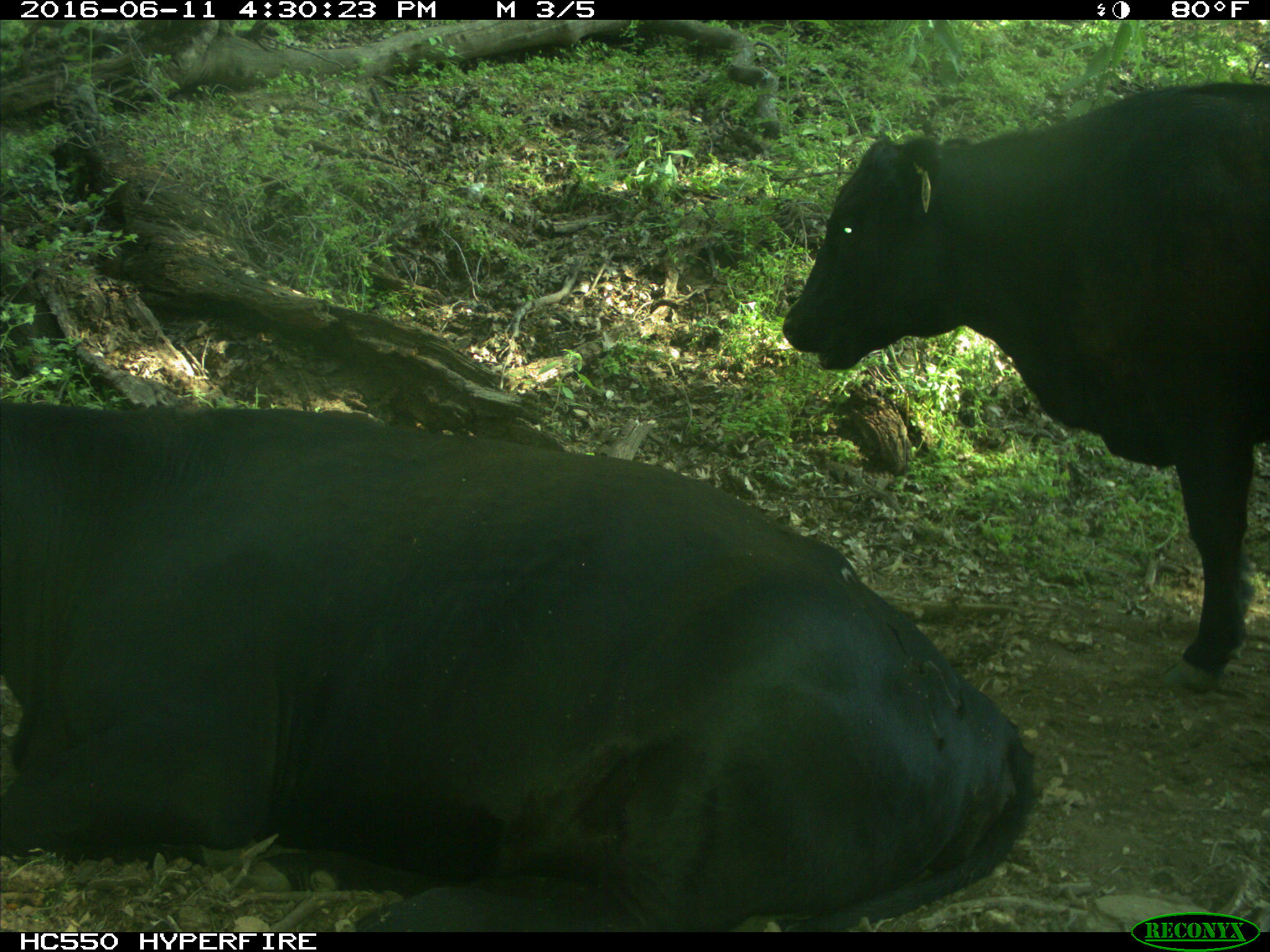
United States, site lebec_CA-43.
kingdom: Animalia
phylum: Chordata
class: Mammalia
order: Artiodactyla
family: Bovidae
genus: Bos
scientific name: Bos taurus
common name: domestic cow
Bos taurus (domestic cow).